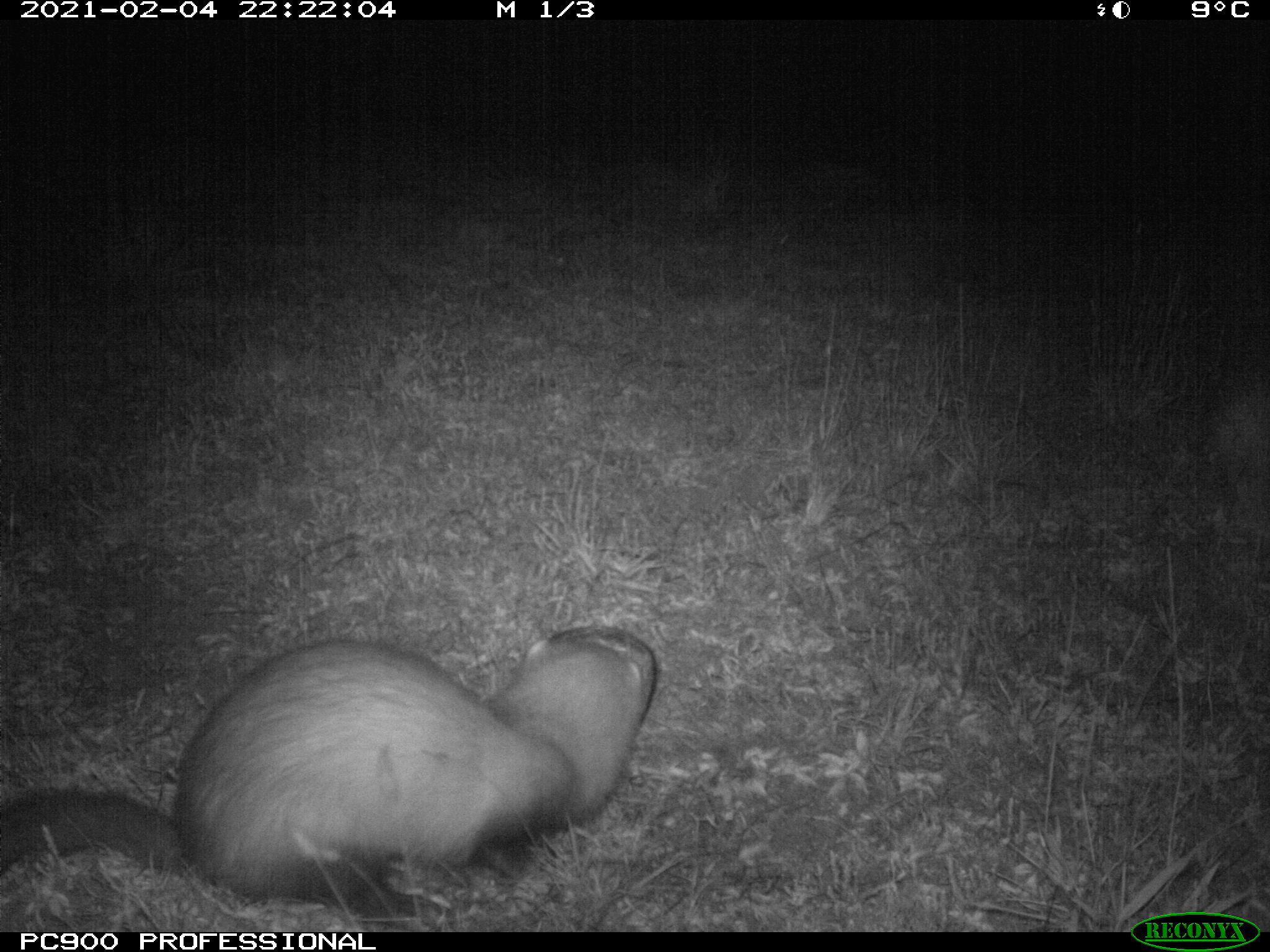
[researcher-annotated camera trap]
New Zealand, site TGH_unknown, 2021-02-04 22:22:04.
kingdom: Animalia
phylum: Chordata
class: Mammalia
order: Carnivora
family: Mustelidae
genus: Mustela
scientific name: Mustela furo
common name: ferret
Ferret (Mustela furo).